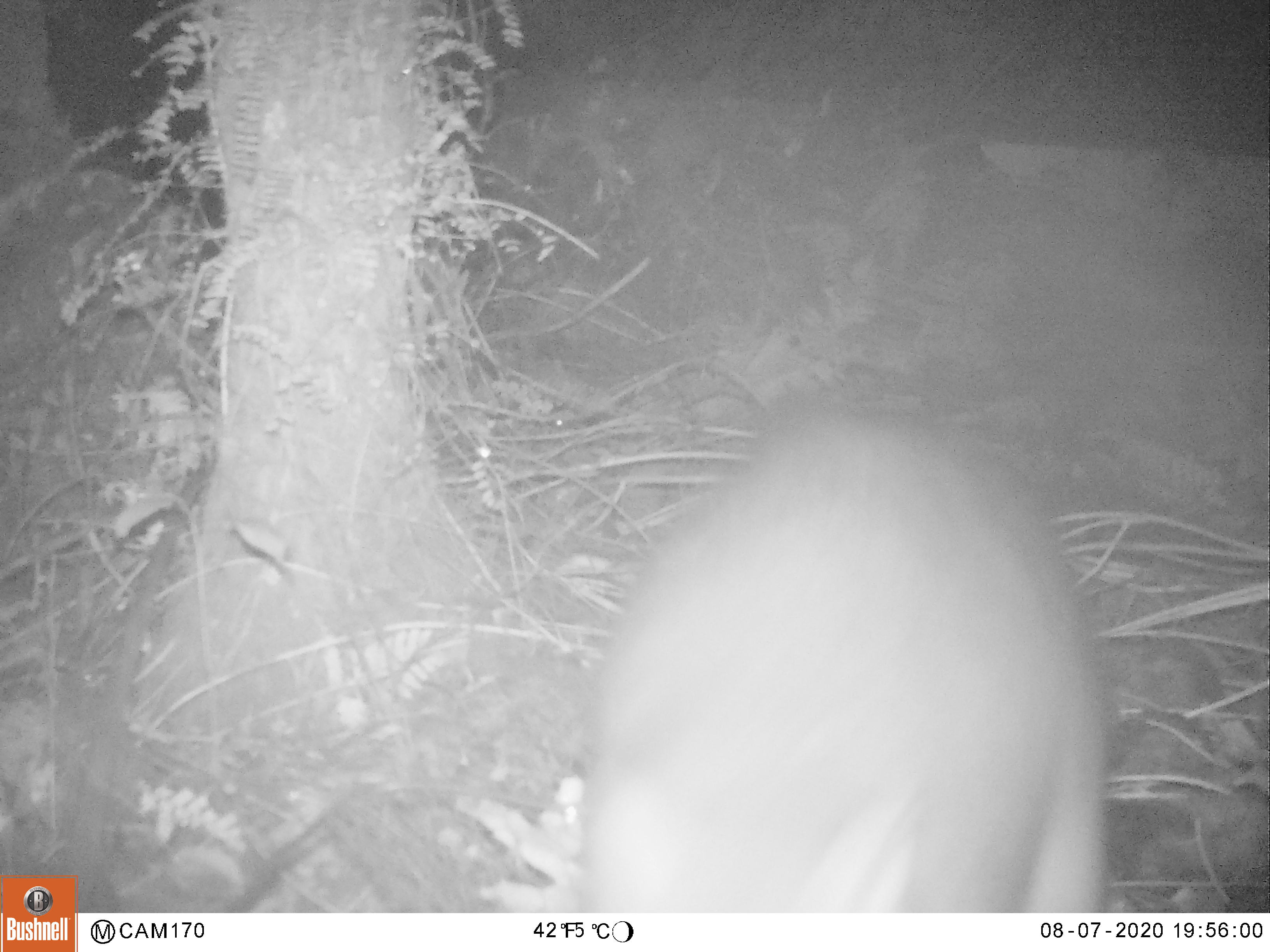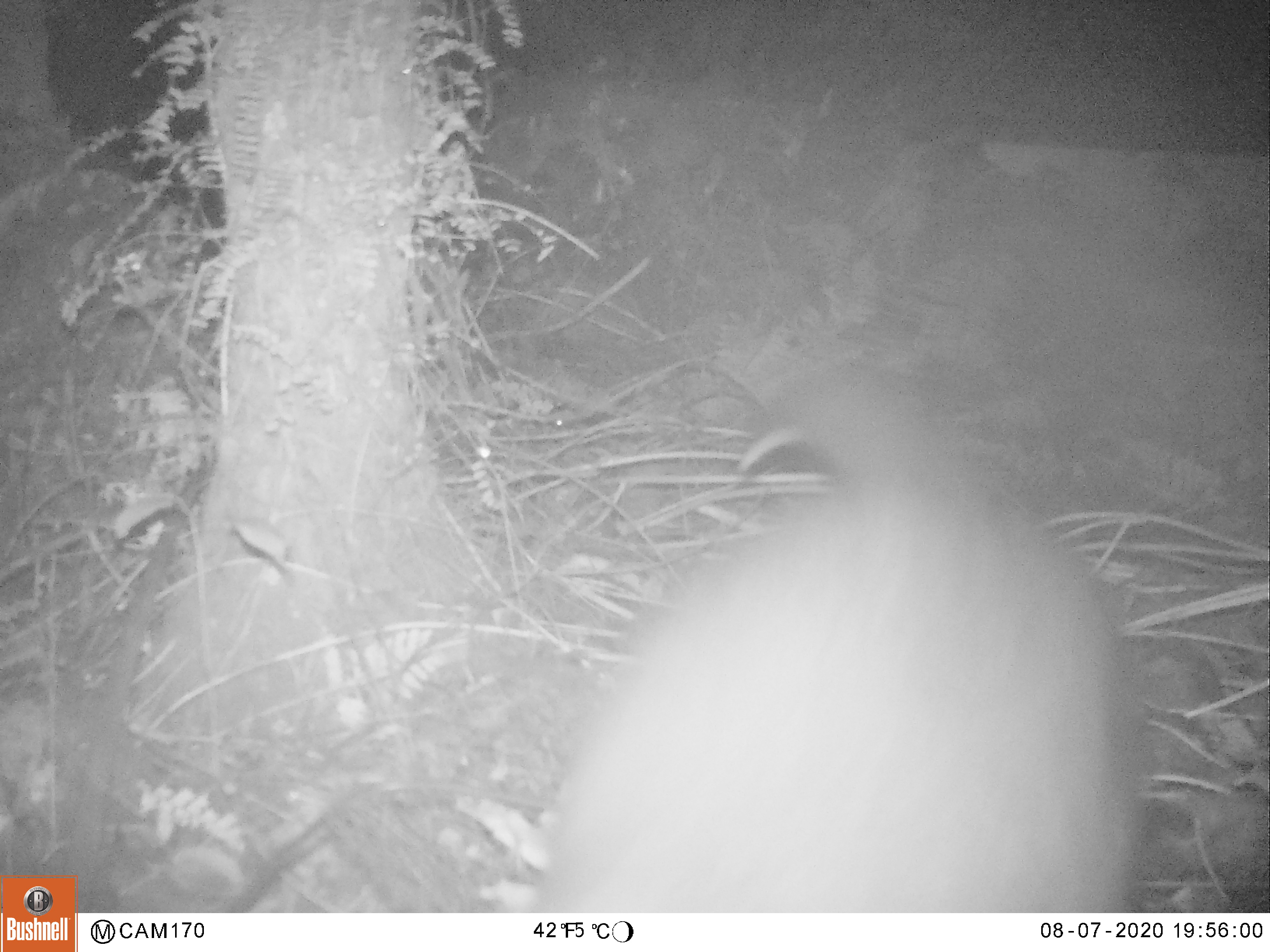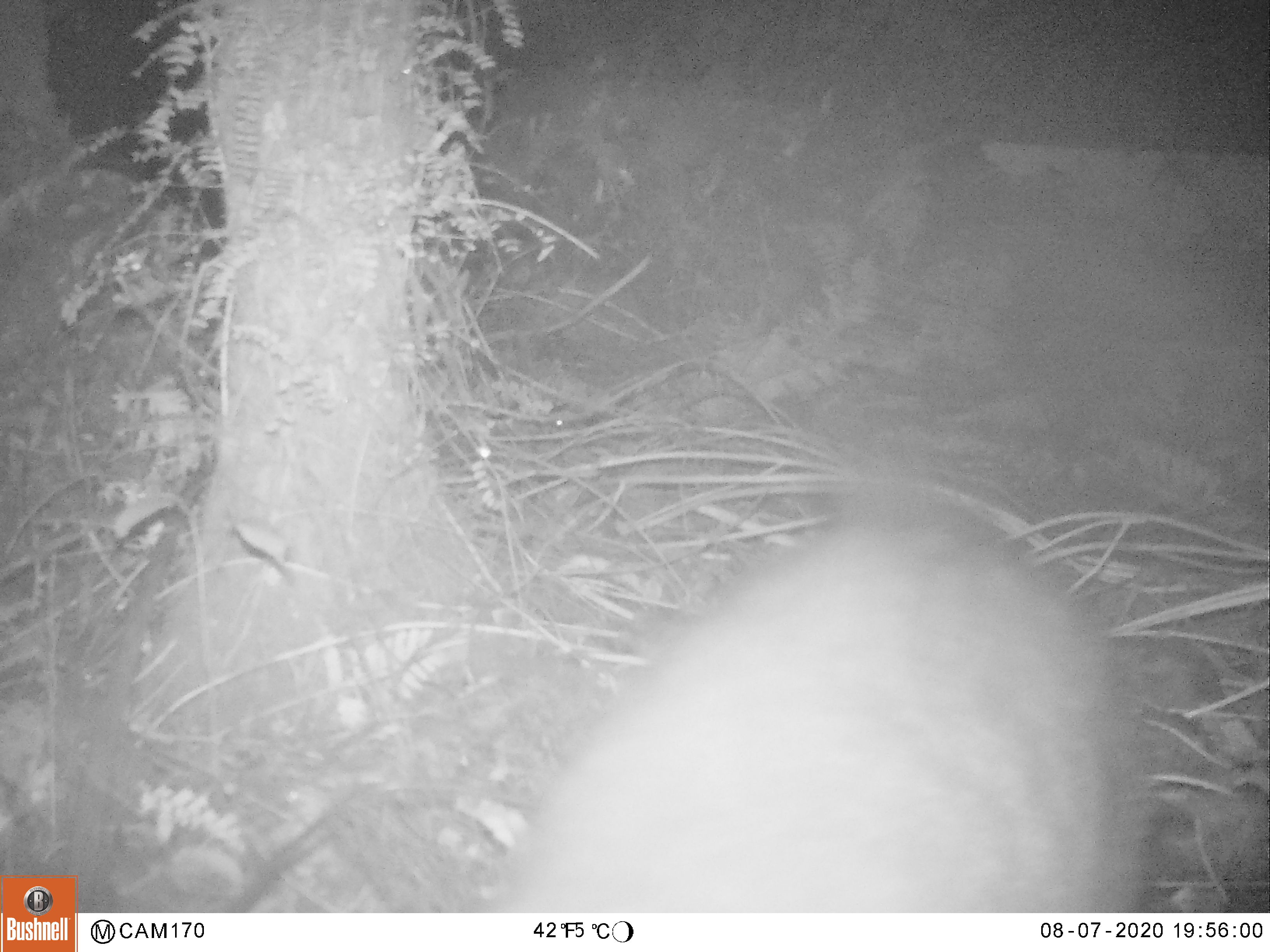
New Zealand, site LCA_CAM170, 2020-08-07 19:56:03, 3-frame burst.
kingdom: Animalia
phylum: Chordata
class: Mammalia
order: Diprotodontia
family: Phalangeridae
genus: Trichosurus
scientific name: Trichosurus vulpecula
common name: common brushtail possum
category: possum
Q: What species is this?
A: Possum (common brushtail possum) (Trichosurus vulpecula).